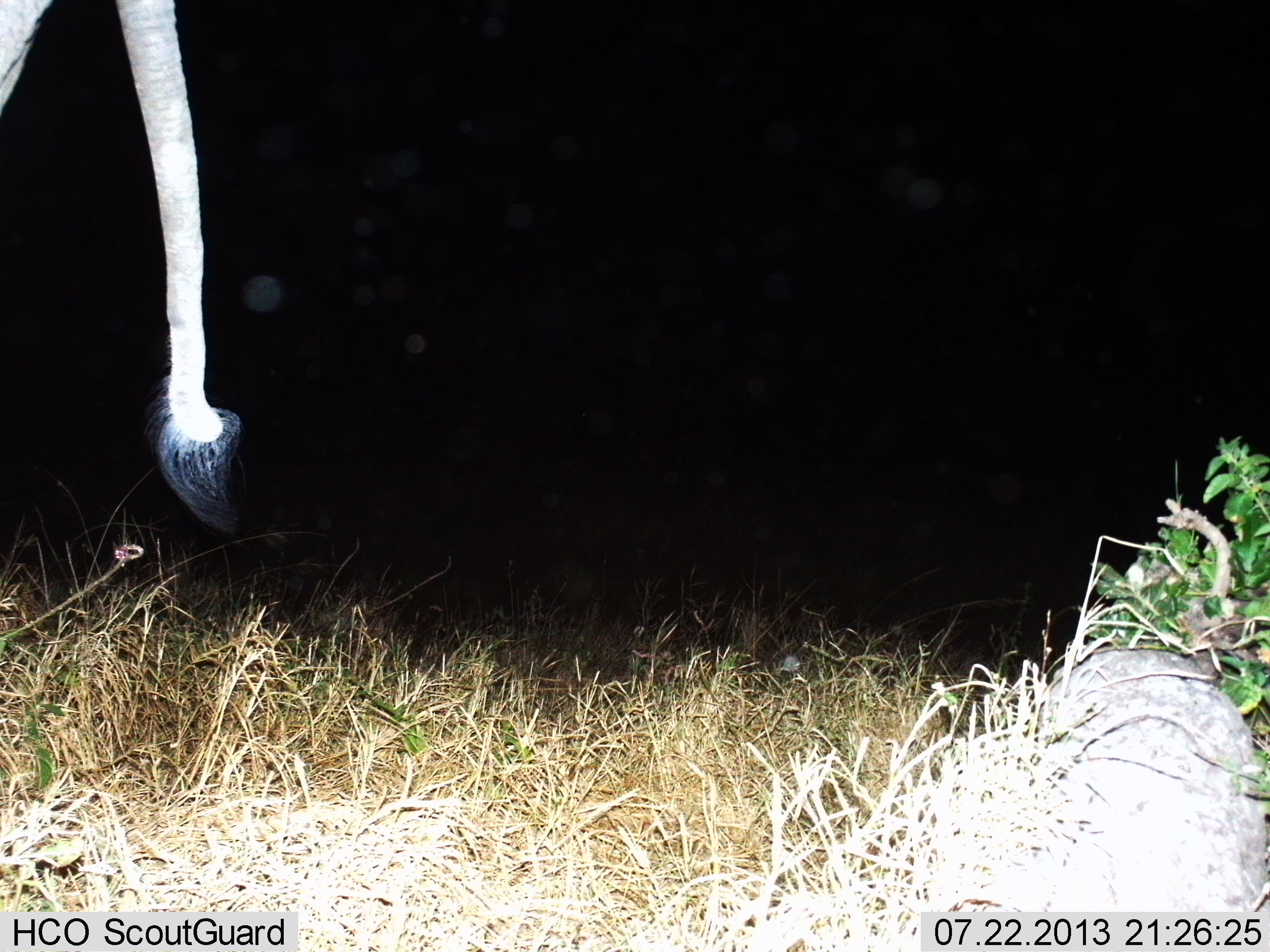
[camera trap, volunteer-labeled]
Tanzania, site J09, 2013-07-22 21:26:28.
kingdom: Animalia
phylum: Chordata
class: Mammalia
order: Proboscidea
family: Elephantidae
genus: Loxodonta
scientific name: Loxodonta africana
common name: african bush elephant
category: elephant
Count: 1.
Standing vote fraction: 94%.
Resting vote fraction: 0%.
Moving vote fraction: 6%.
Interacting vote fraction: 0%.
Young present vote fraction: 0%.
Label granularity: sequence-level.